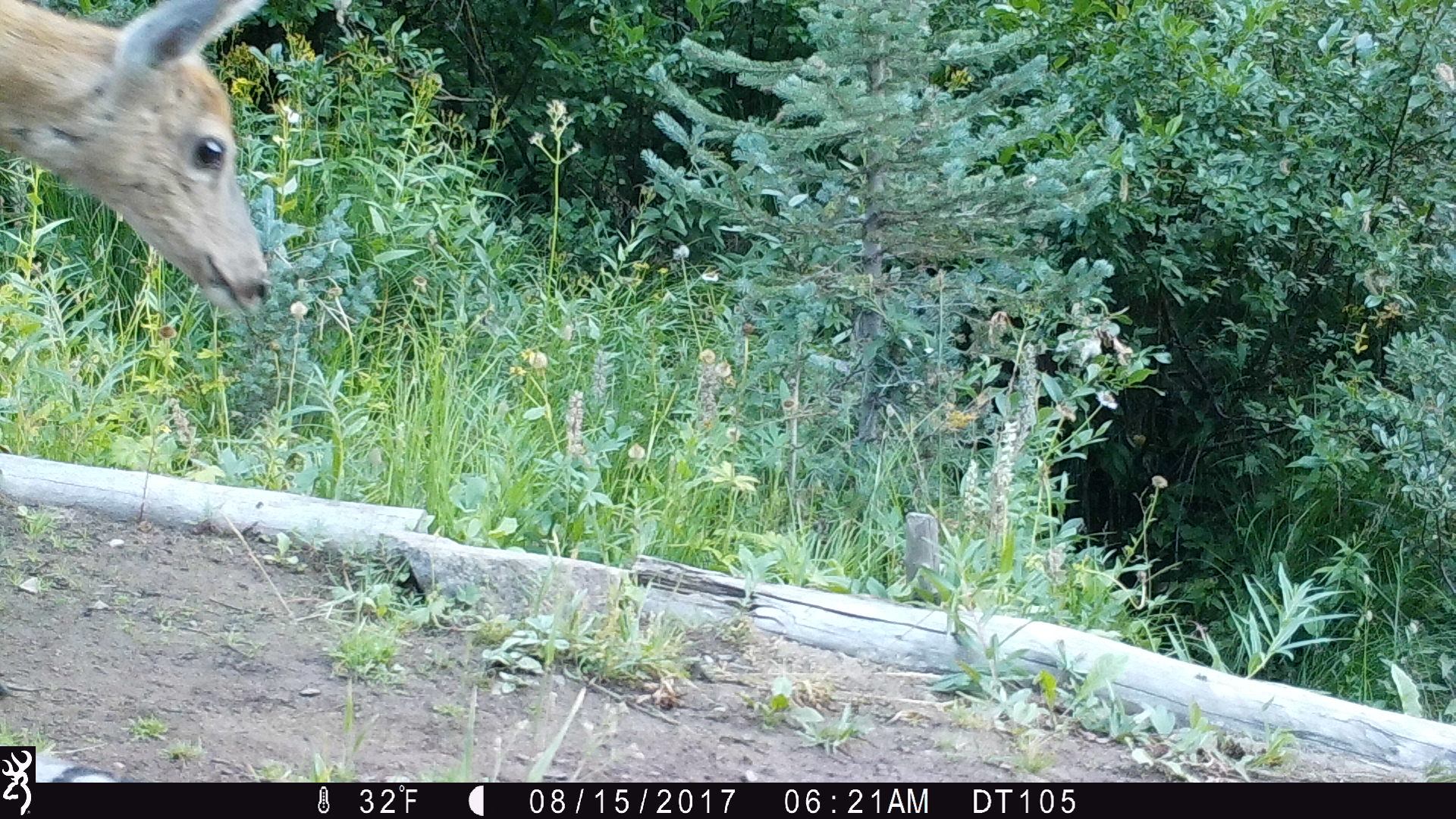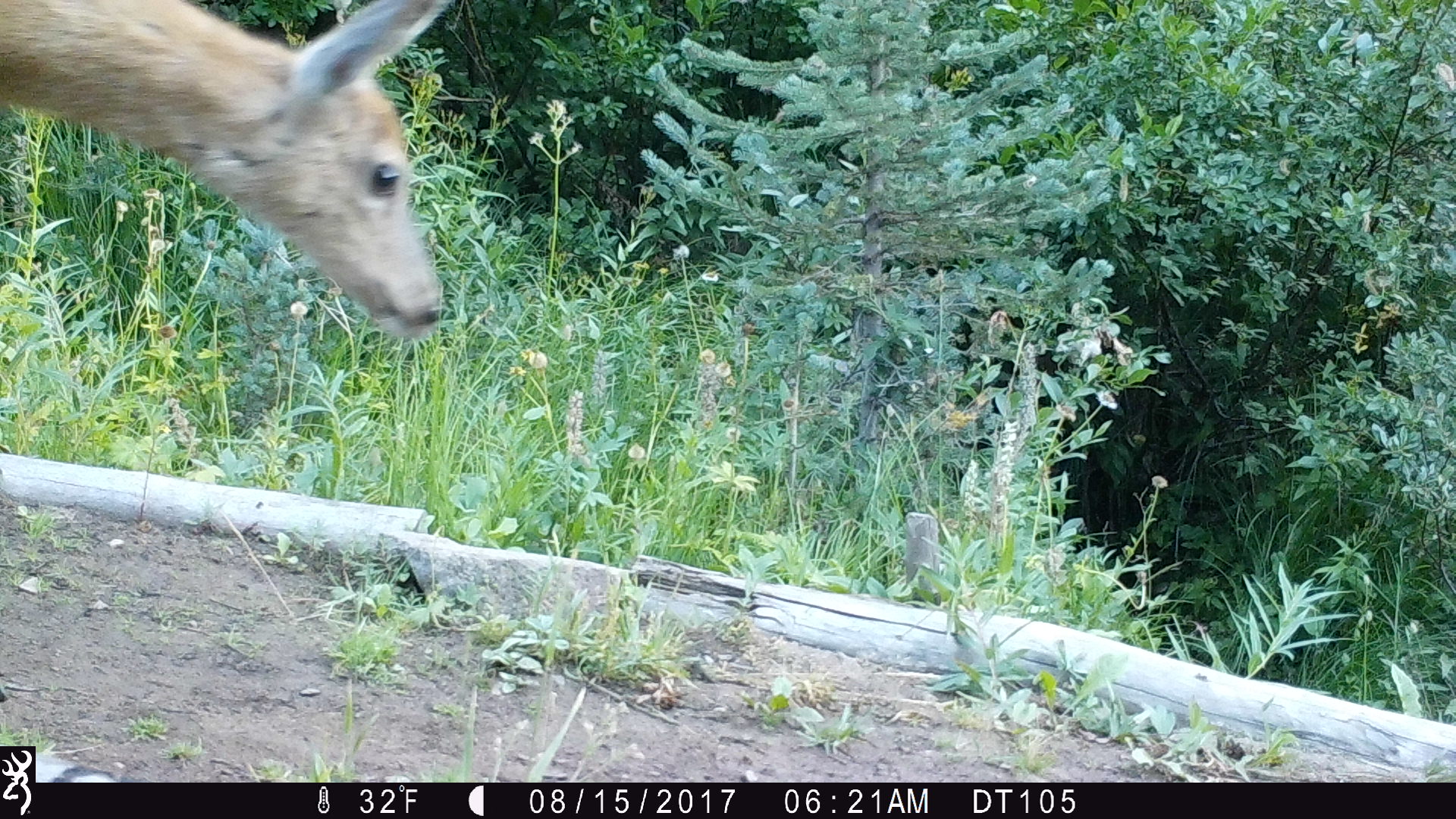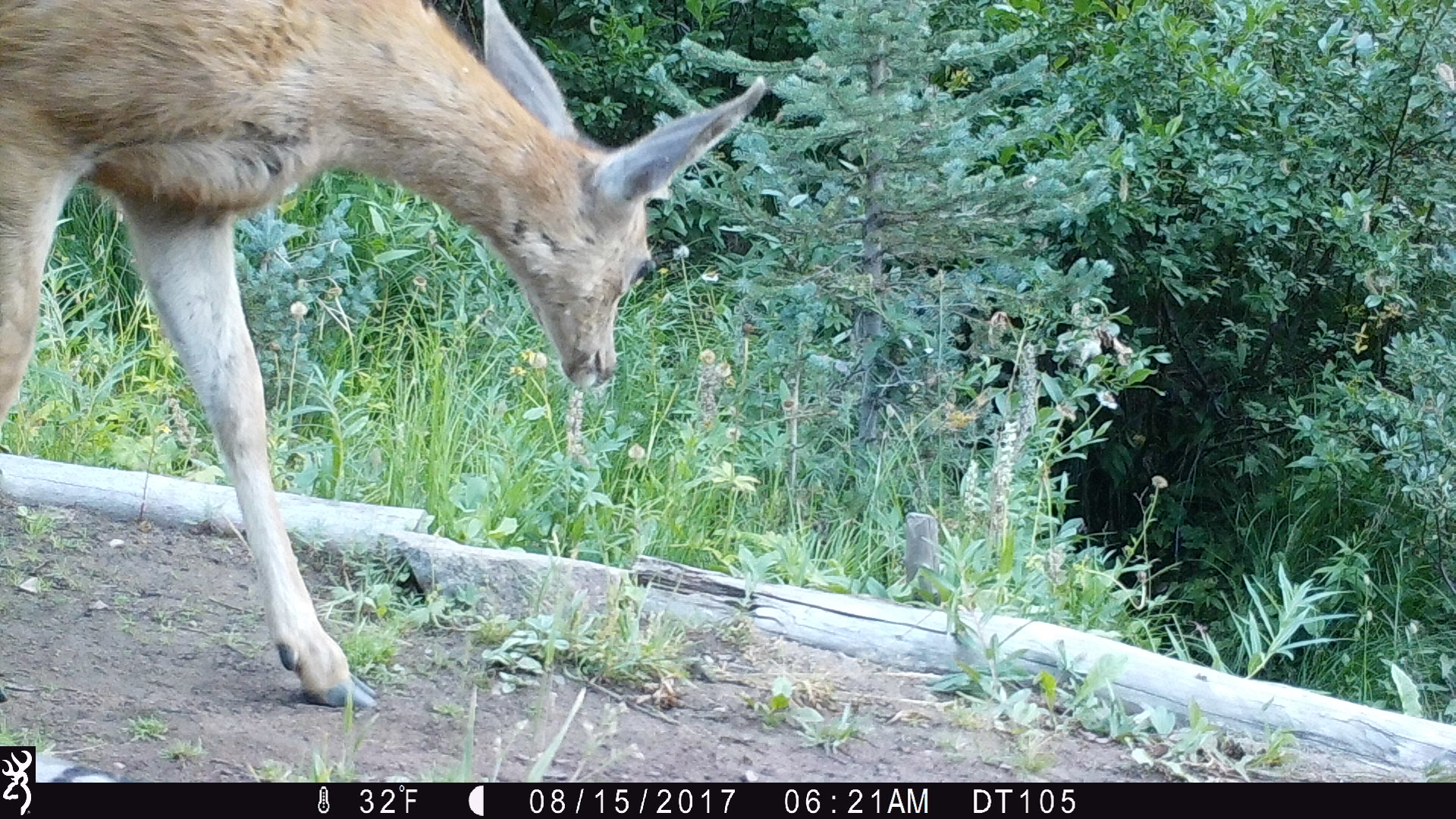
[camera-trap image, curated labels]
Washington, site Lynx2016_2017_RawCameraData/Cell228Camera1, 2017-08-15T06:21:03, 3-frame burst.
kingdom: Animalia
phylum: Chordata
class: Mammalia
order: Artiodactyla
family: Cervidae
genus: Odocoileus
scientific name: Odocoileus hemionus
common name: mule deer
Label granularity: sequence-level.